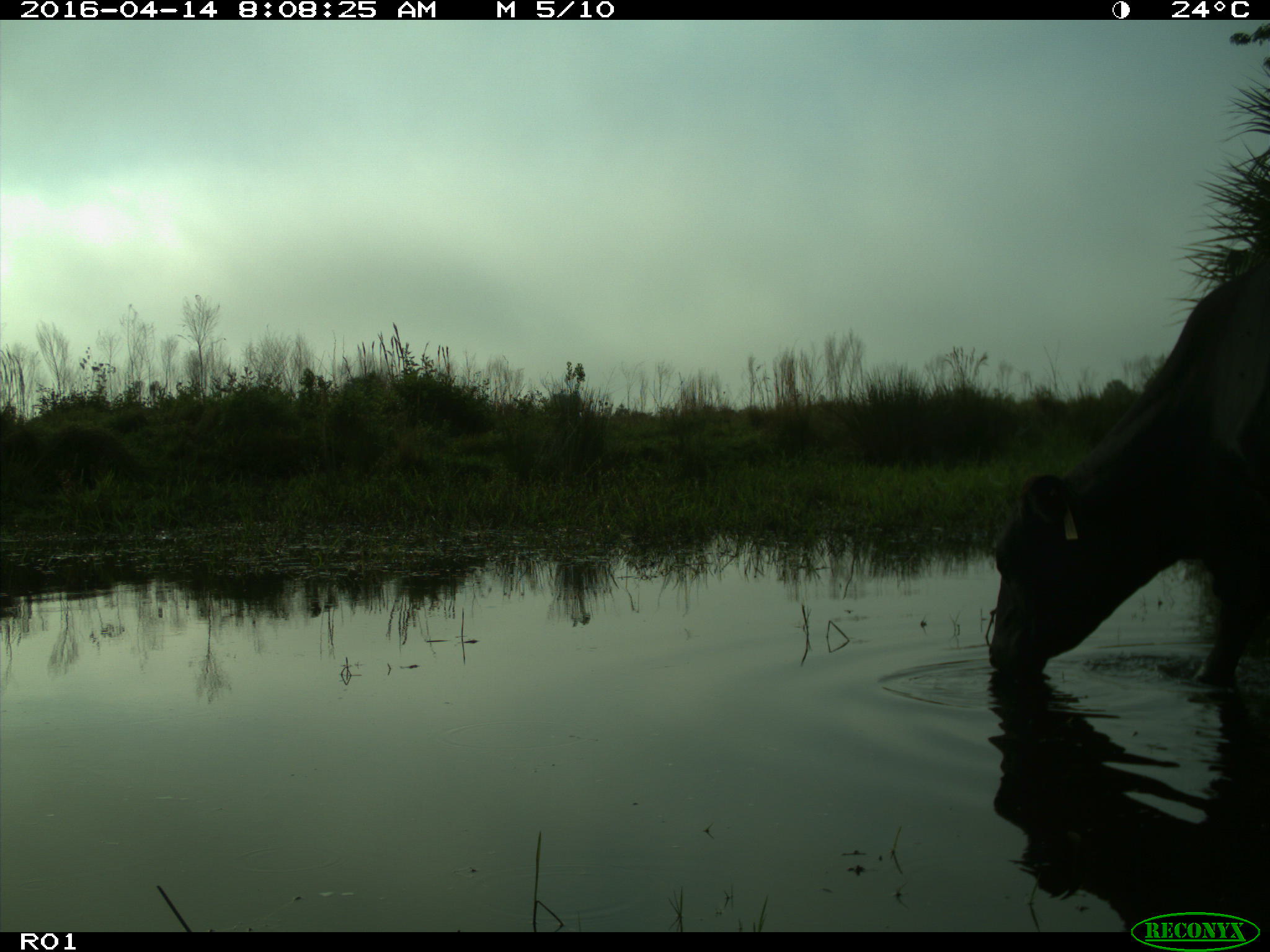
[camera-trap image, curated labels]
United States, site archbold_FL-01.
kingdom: Animalia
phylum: Chordata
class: Mammalia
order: Artiodactyla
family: Bovidae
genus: Bos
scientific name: Bos taurus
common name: domestic cow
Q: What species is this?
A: Bos taurus (domestic cow).